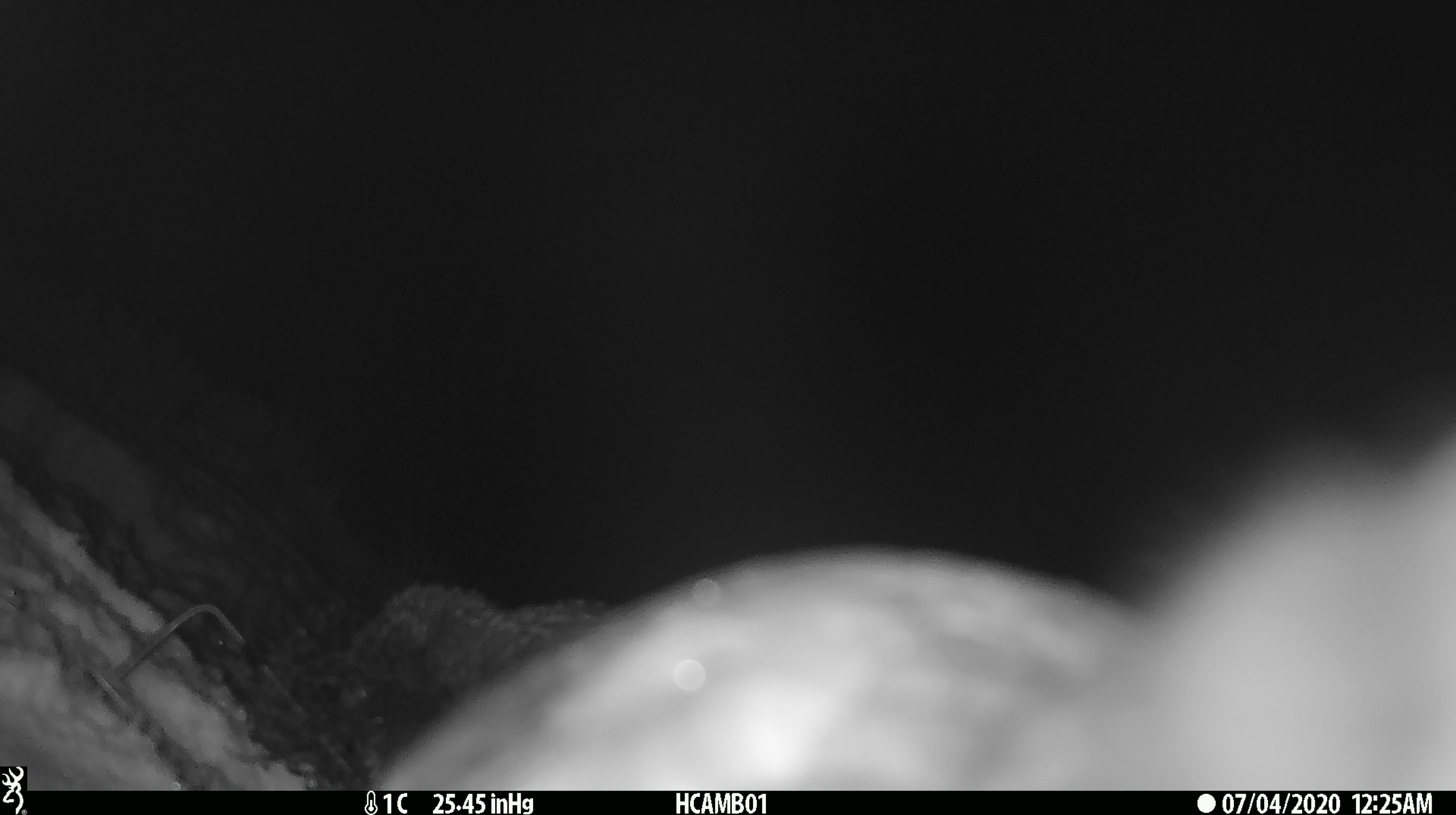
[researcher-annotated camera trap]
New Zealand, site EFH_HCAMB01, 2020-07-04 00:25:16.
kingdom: Animalia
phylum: Chordata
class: Aves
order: Psittaciformes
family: Strigopidae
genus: Nestor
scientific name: Nestor notabilis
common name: kea